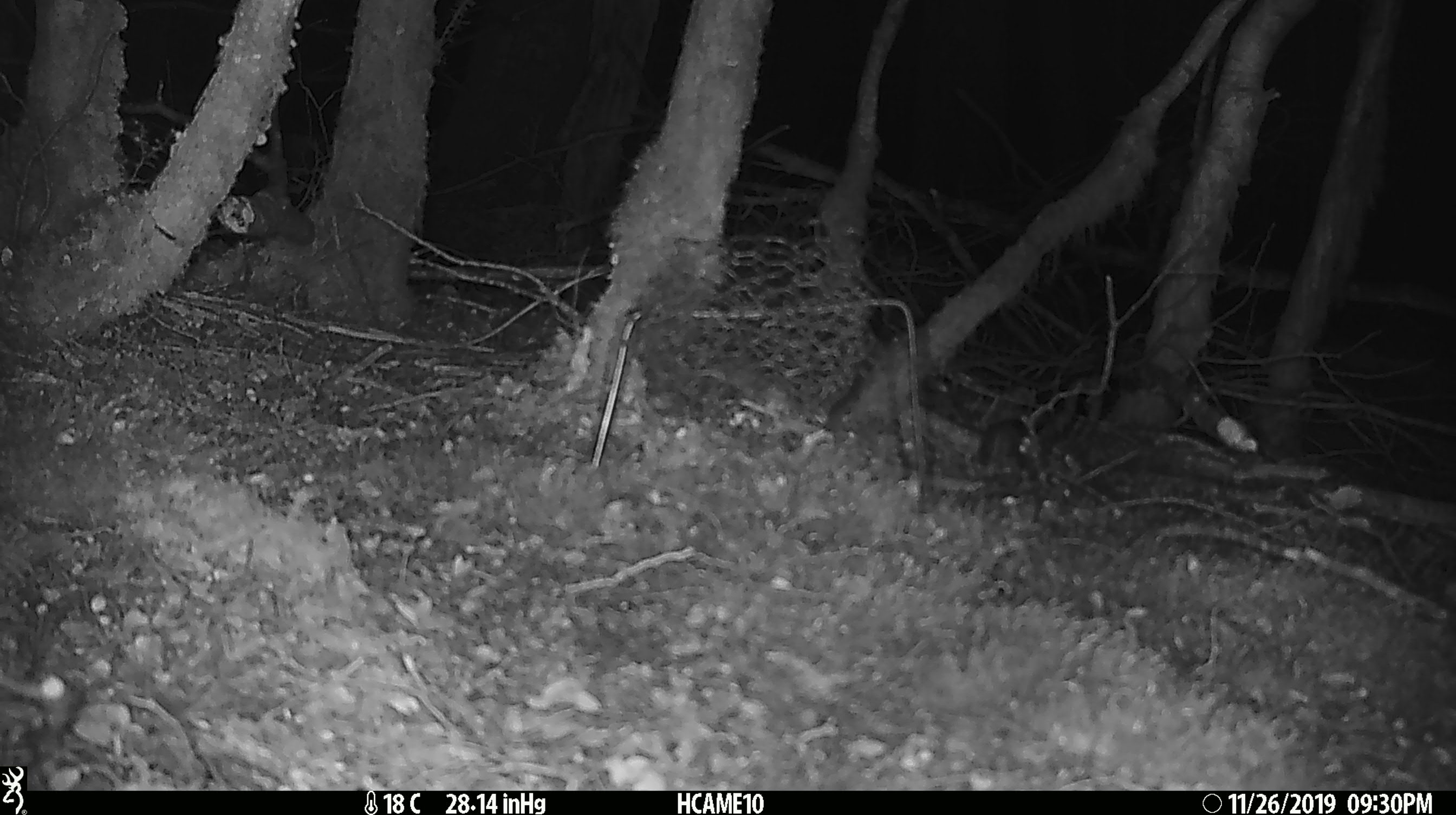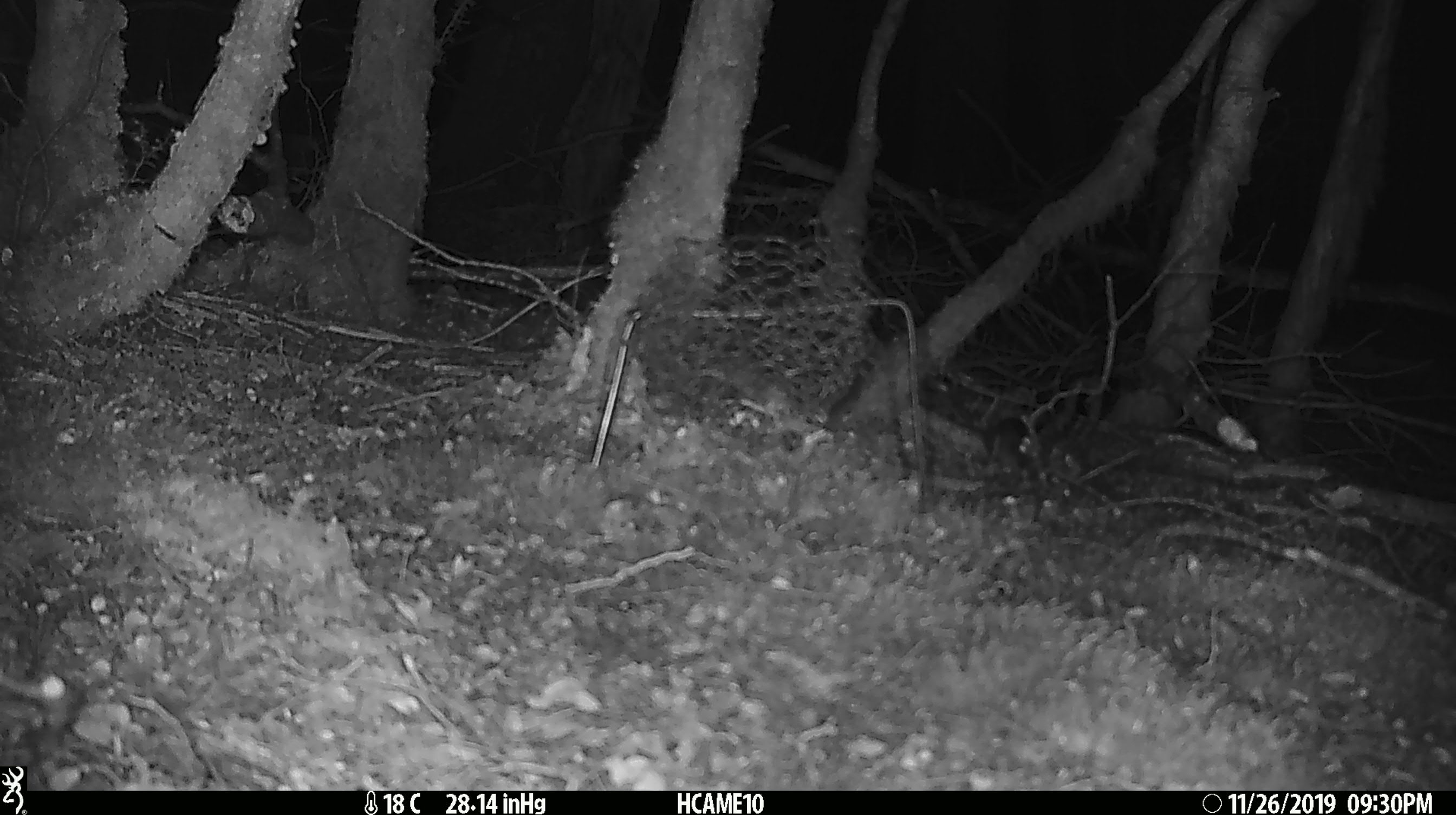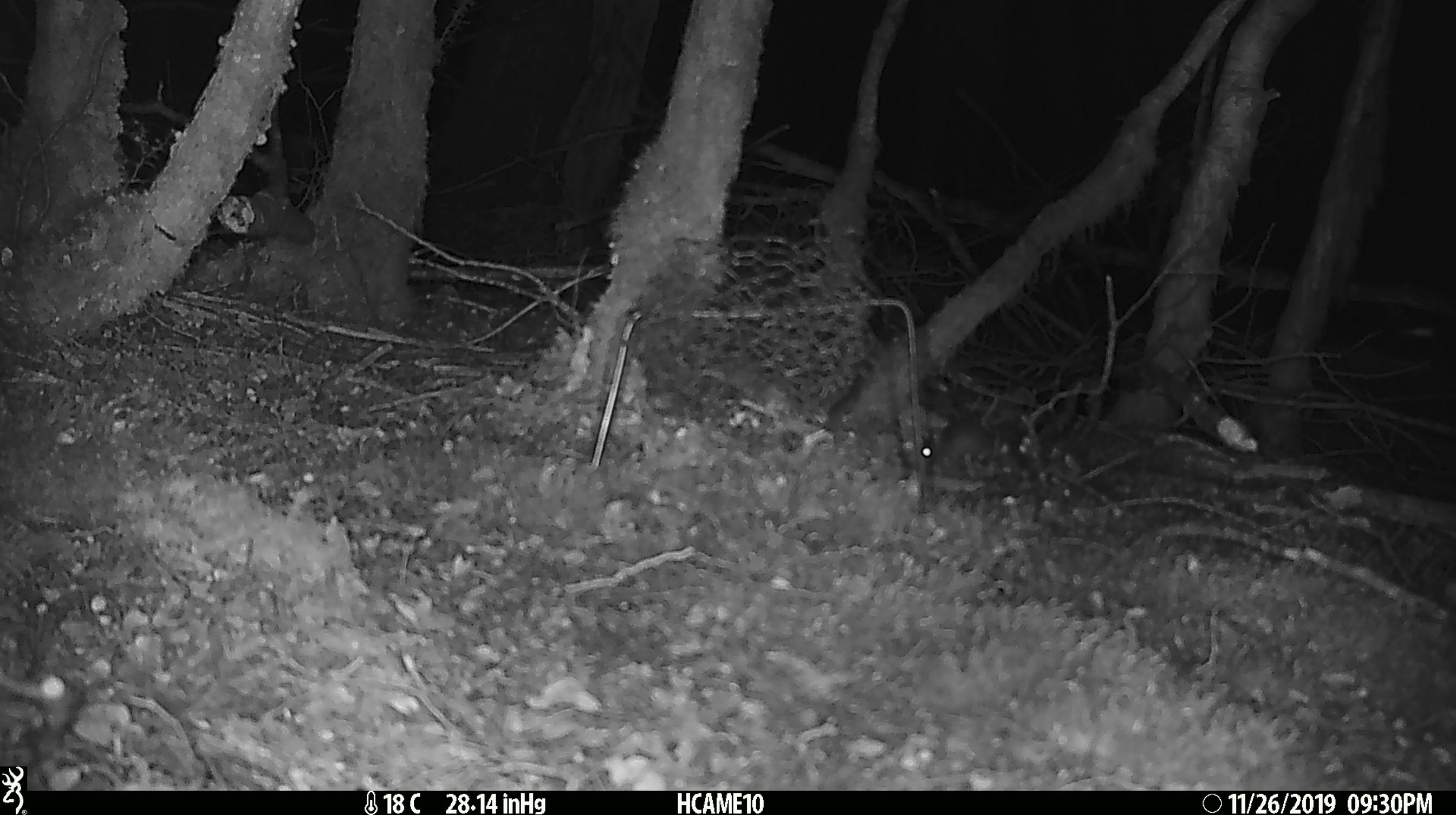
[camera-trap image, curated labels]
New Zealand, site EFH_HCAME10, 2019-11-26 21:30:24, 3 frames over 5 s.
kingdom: Animalia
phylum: Chordata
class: Mammalia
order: Rodentia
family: Muridae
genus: Mus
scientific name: Mus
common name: mouse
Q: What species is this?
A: Mouse (Mus).